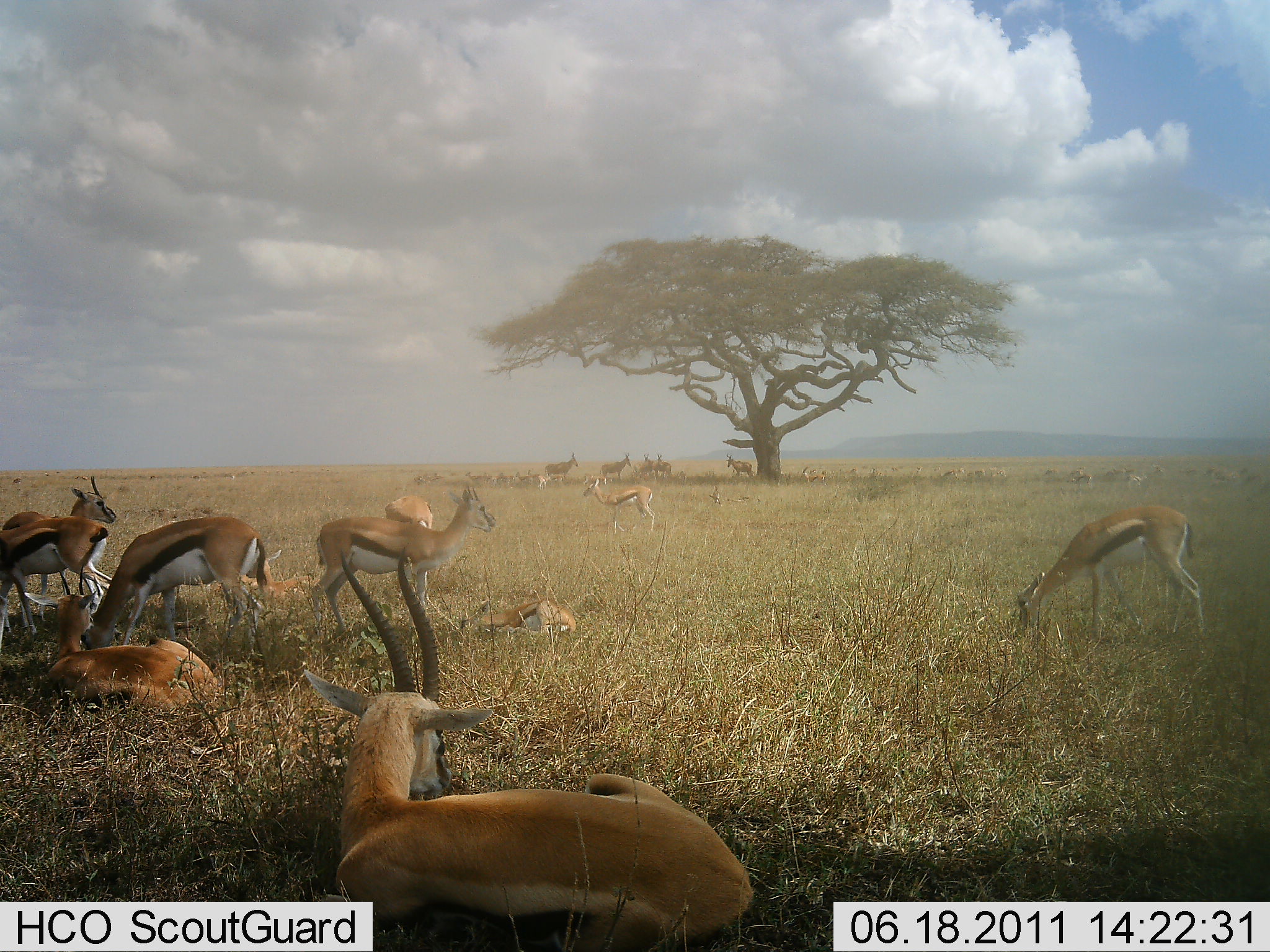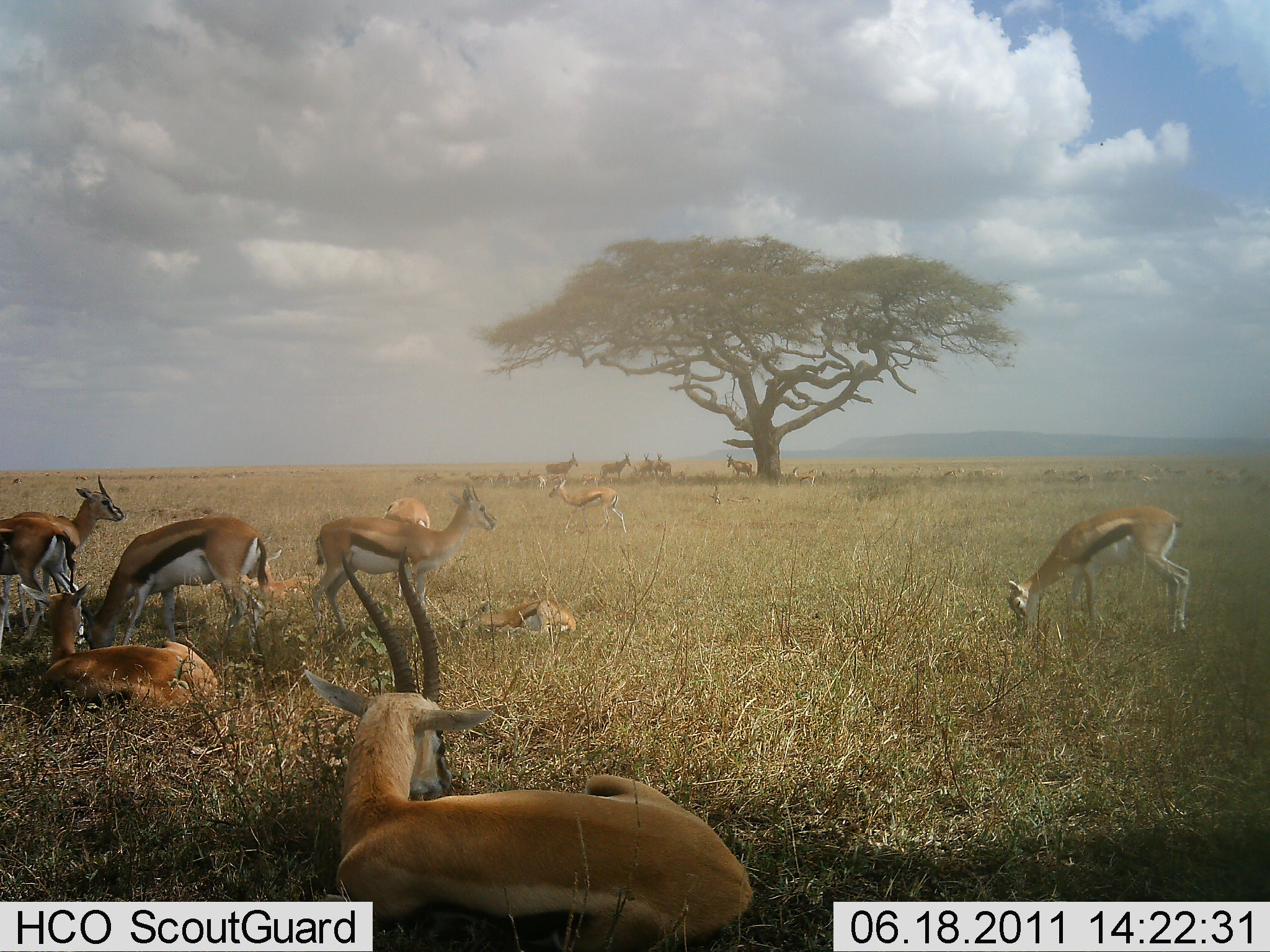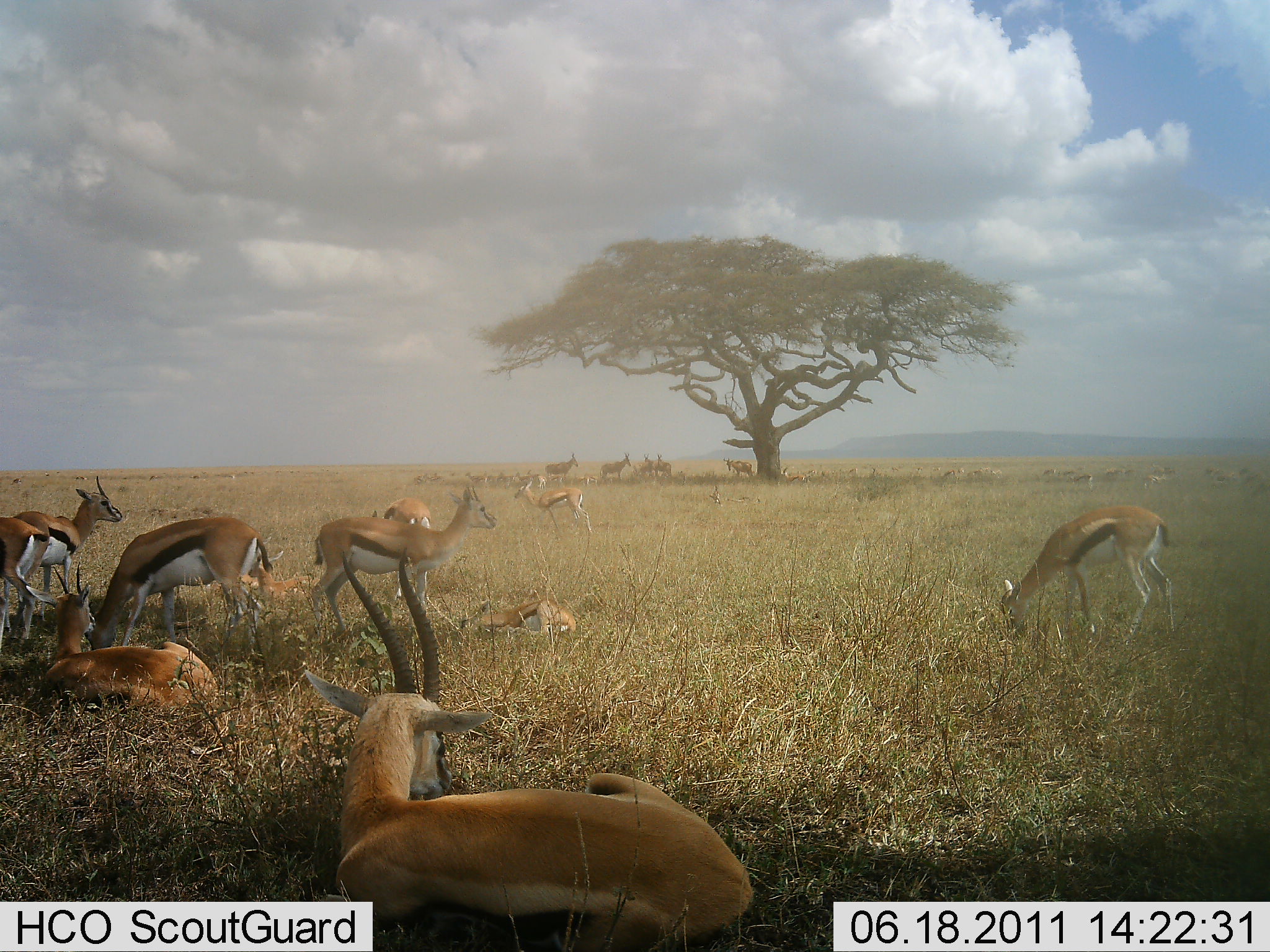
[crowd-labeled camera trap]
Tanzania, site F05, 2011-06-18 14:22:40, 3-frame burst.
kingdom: Animalia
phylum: Chordata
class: Mammalia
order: Artiodactyla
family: Bovidae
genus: Eudorcas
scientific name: Eudorcas thomsonii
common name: thomson's gazelle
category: gazellethomsons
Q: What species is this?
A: Gazellethomsons (thomson's gazelle) (Eudorcas thomsonii).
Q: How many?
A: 11-50.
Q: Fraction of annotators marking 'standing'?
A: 88%.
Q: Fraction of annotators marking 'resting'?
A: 100%.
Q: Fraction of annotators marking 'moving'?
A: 19%.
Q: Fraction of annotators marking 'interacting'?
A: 6%.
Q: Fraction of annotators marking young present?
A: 12%.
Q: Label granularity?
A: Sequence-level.